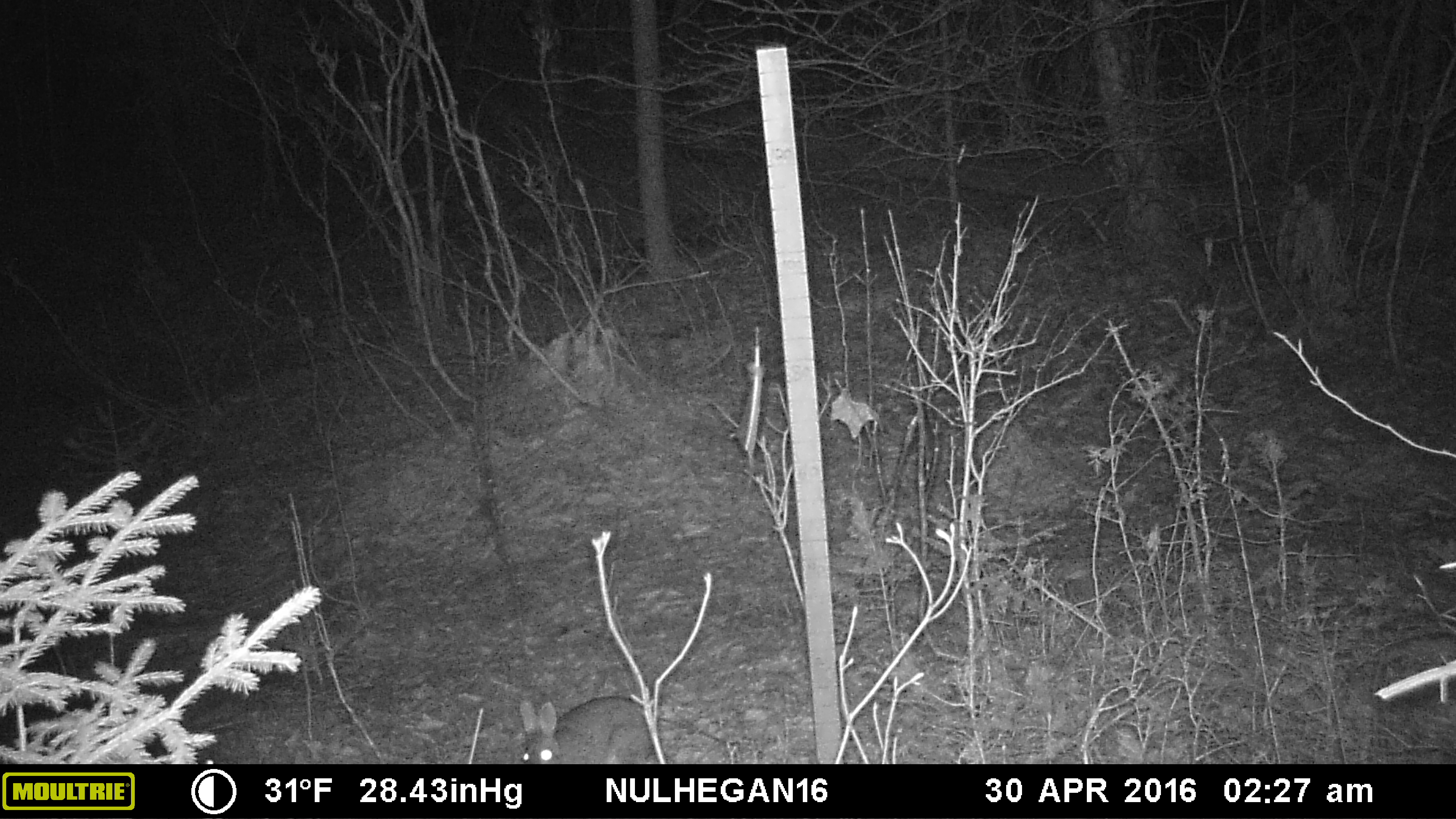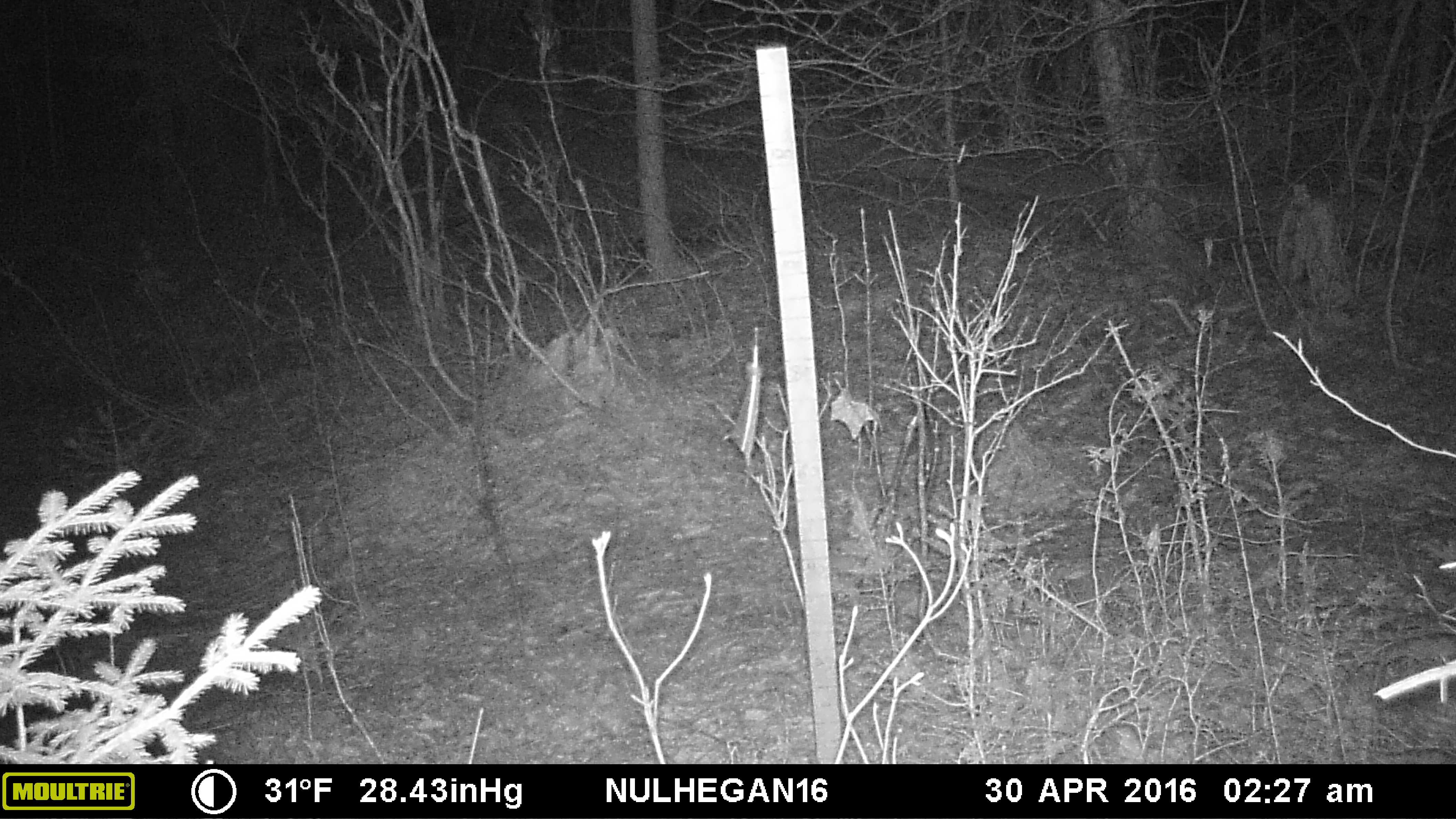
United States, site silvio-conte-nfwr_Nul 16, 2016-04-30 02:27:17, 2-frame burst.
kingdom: Animalia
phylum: Chordata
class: Mammalia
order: Lagomorpha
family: Leporidae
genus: Lepus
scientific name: Lepus americanus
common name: snowshoe hare